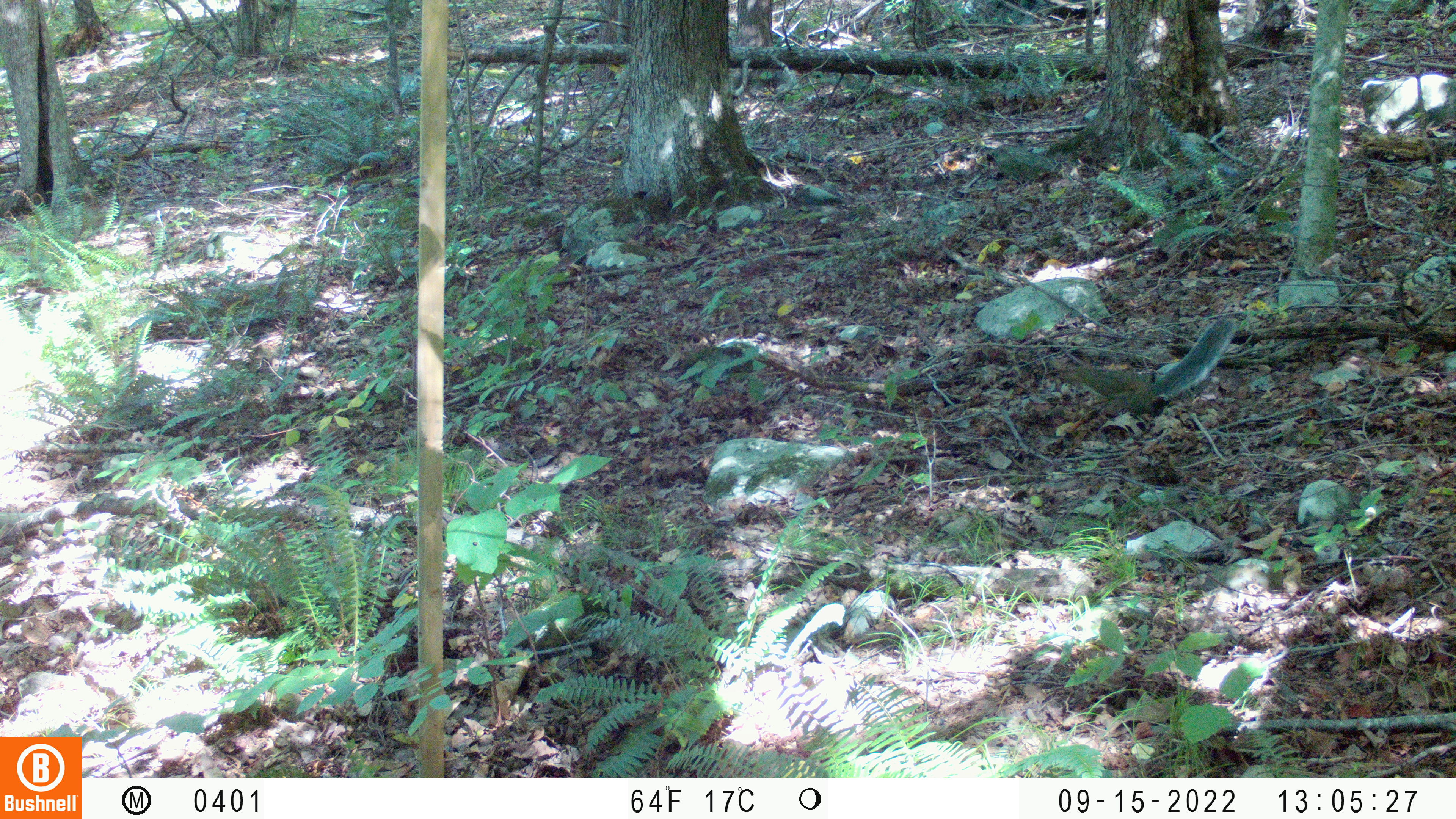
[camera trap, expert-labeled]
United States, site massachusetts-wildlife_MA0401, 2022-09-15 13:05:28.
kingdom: Animalia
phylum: Chordata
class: Mammalia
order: Rodentia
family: Sciuridae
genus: Sciurus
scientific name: Sciurus carolinensis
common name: gray squirrel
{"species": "gray squirrel (Sciurus carolinensis)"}